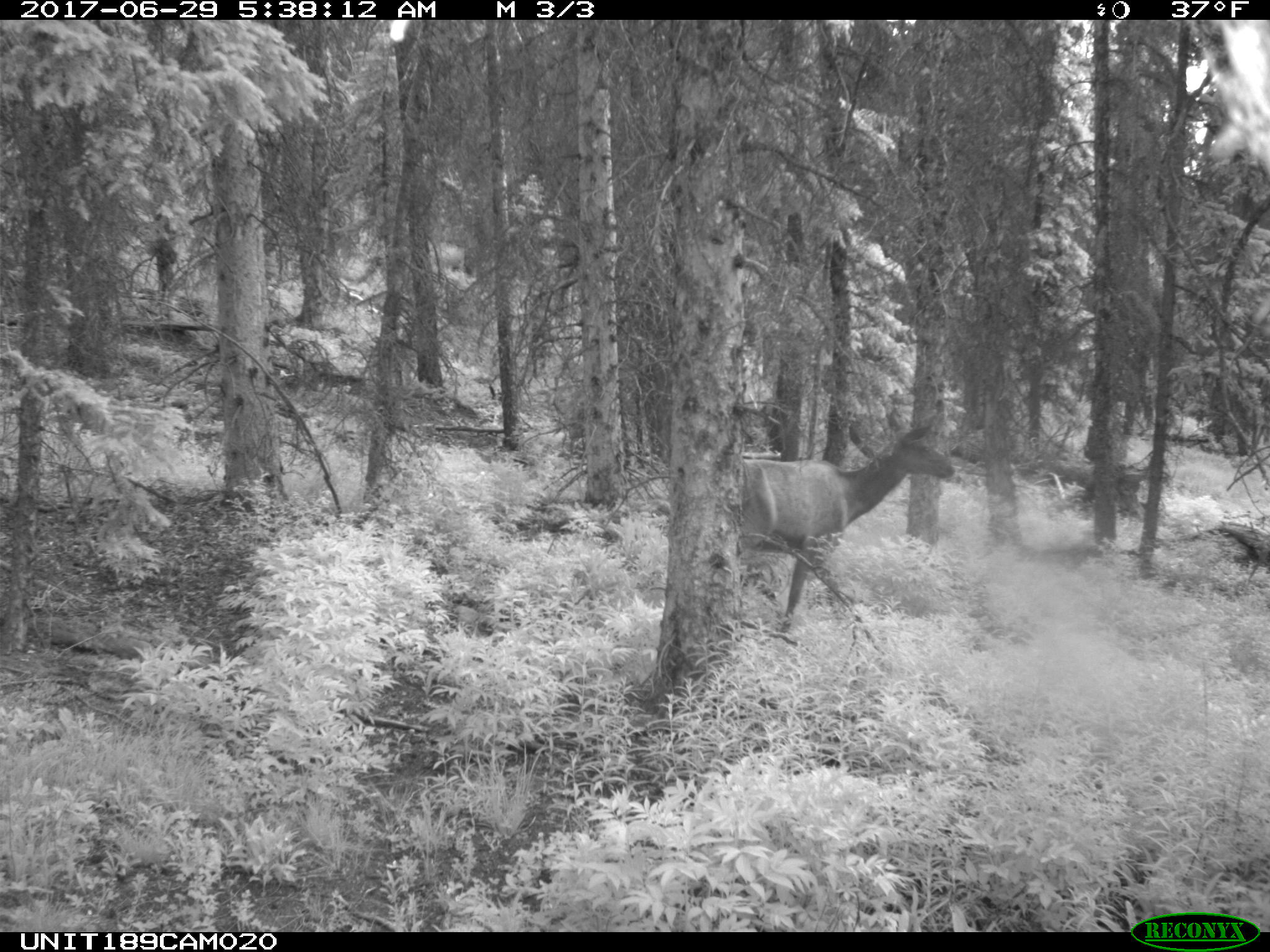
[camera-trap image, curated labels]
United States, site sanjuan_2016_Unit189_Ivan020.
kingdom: Animalia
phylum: Chordata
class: Mammalia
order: Artiodactyla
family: Cervidae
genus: Cervus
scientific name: Cervus elaphus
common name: red deer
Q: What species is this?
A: Cervus elaphus (red deer).